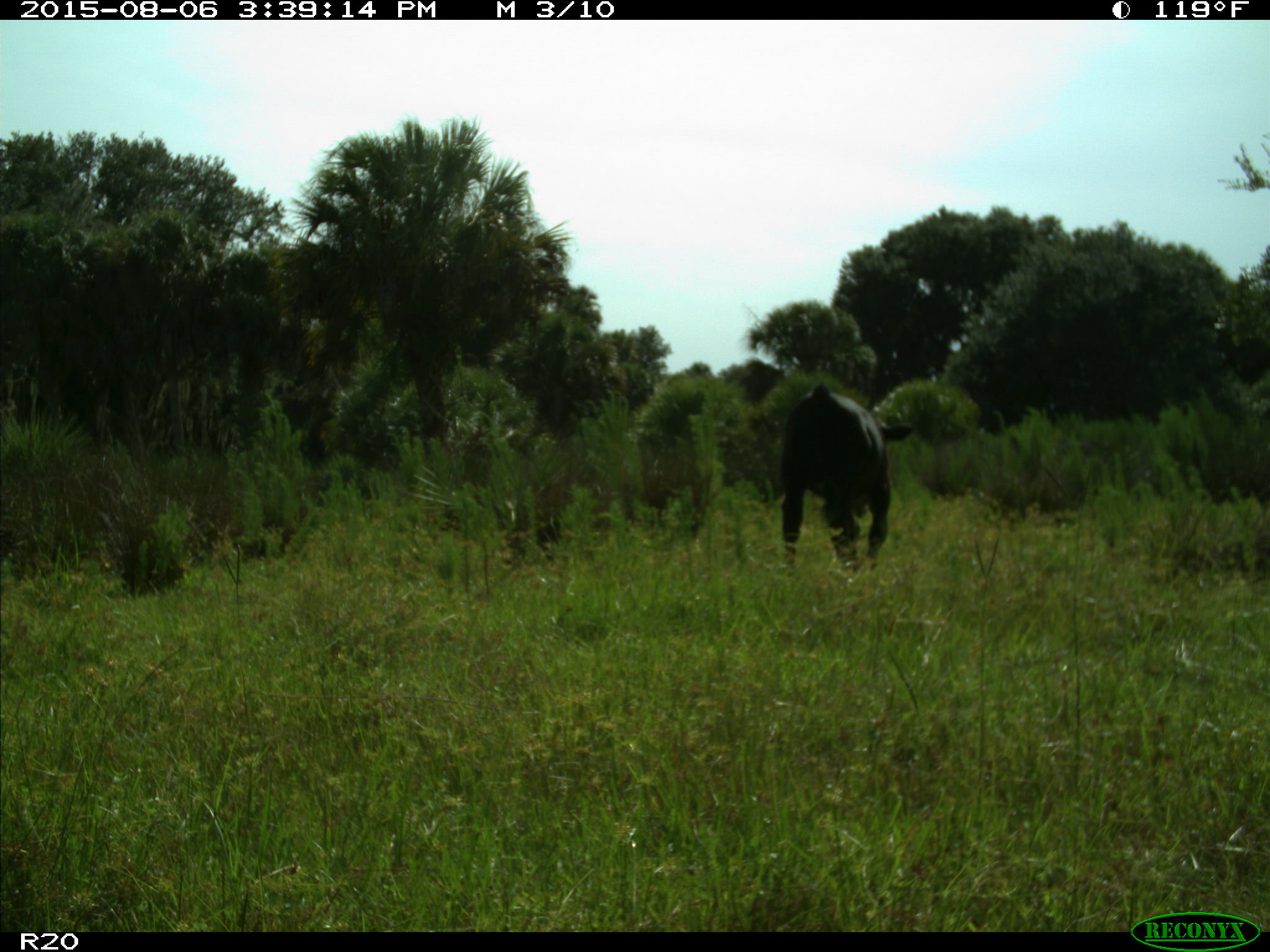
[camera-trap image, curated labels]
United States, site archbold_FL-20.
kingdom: Animalia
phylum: Chordata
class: Mammalia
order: Artiodactyla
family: Bovidae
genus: Bos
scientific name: Bos taurus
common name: domestic cow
Bos taurus (domestic cow).